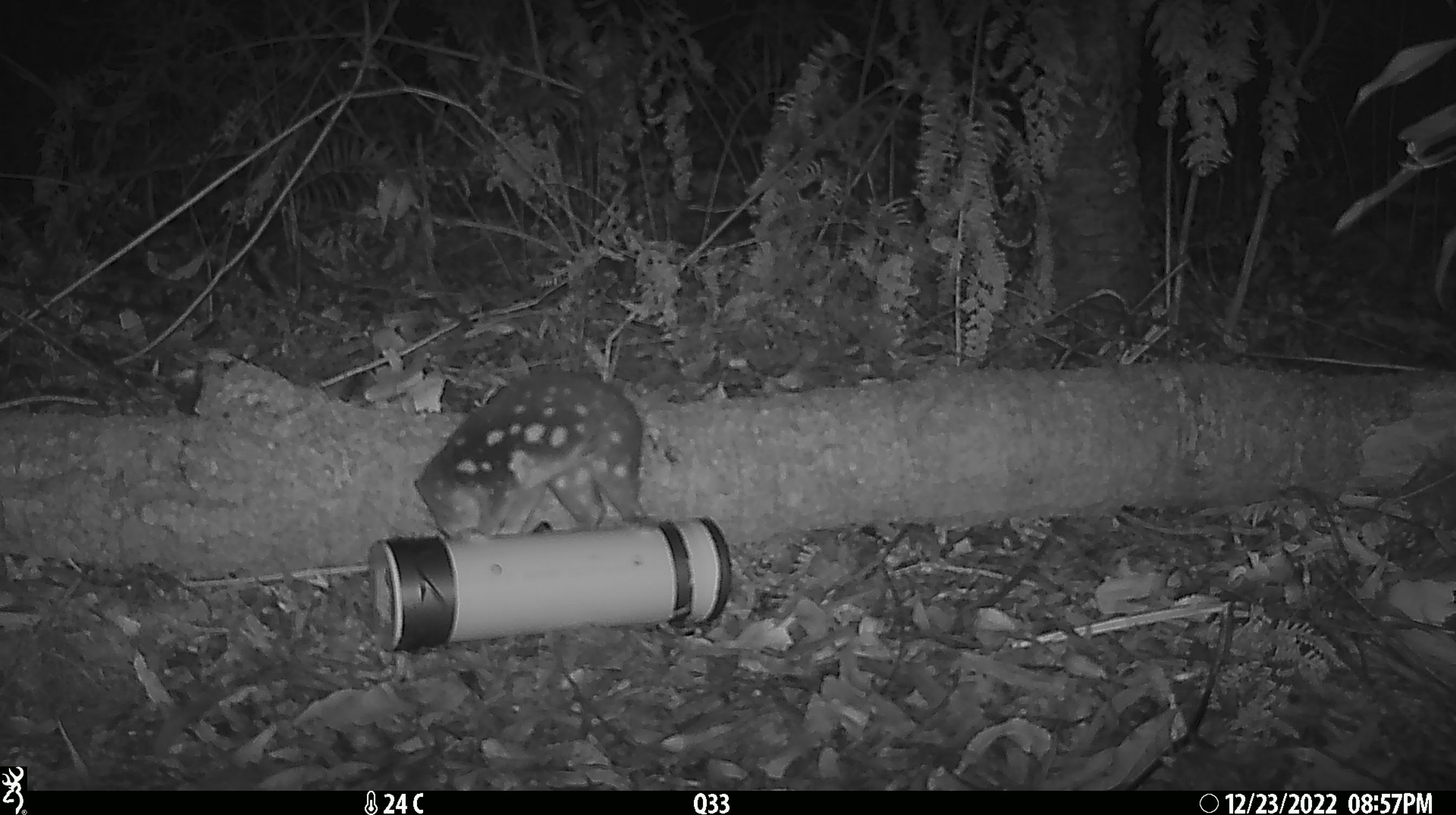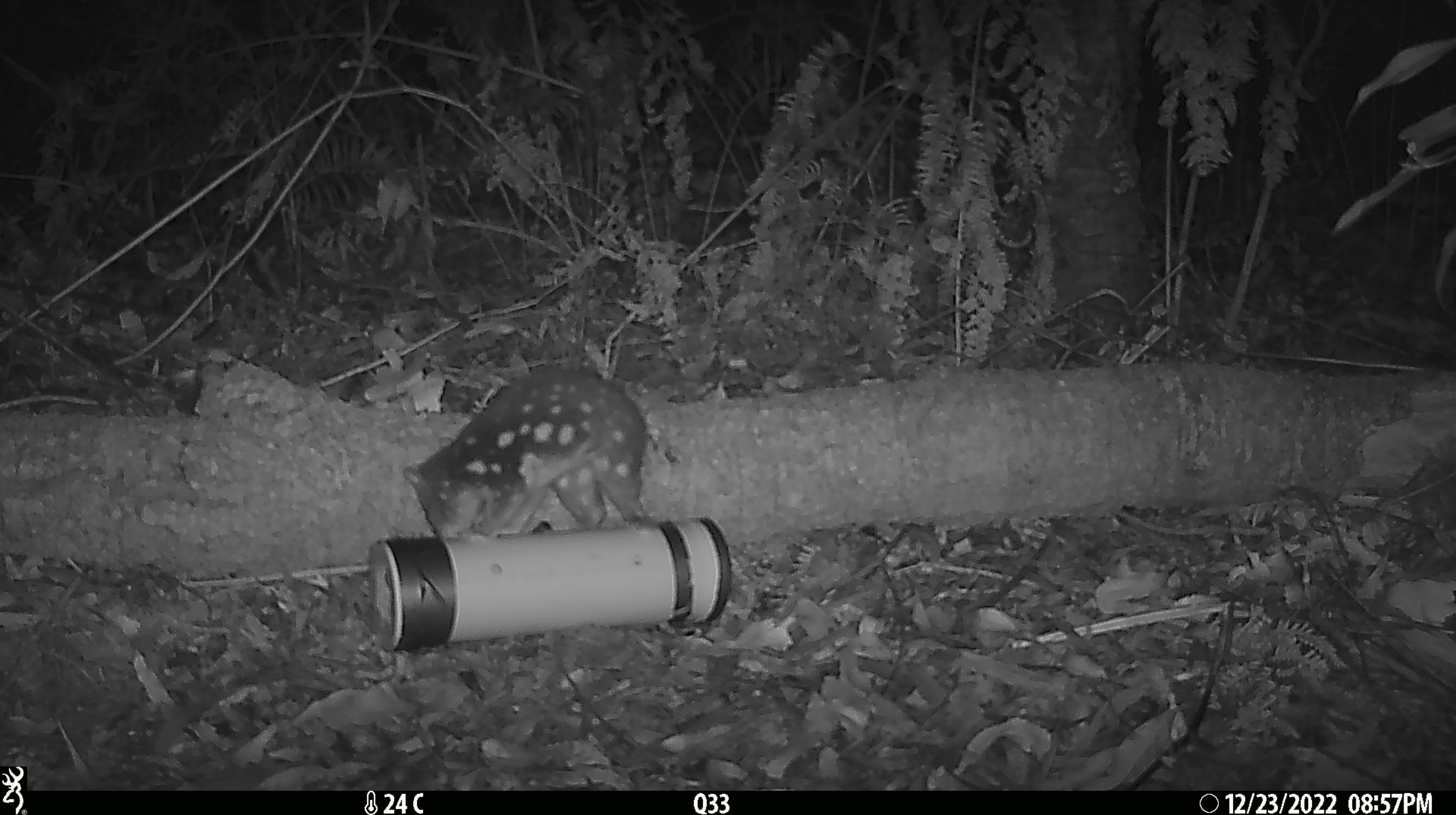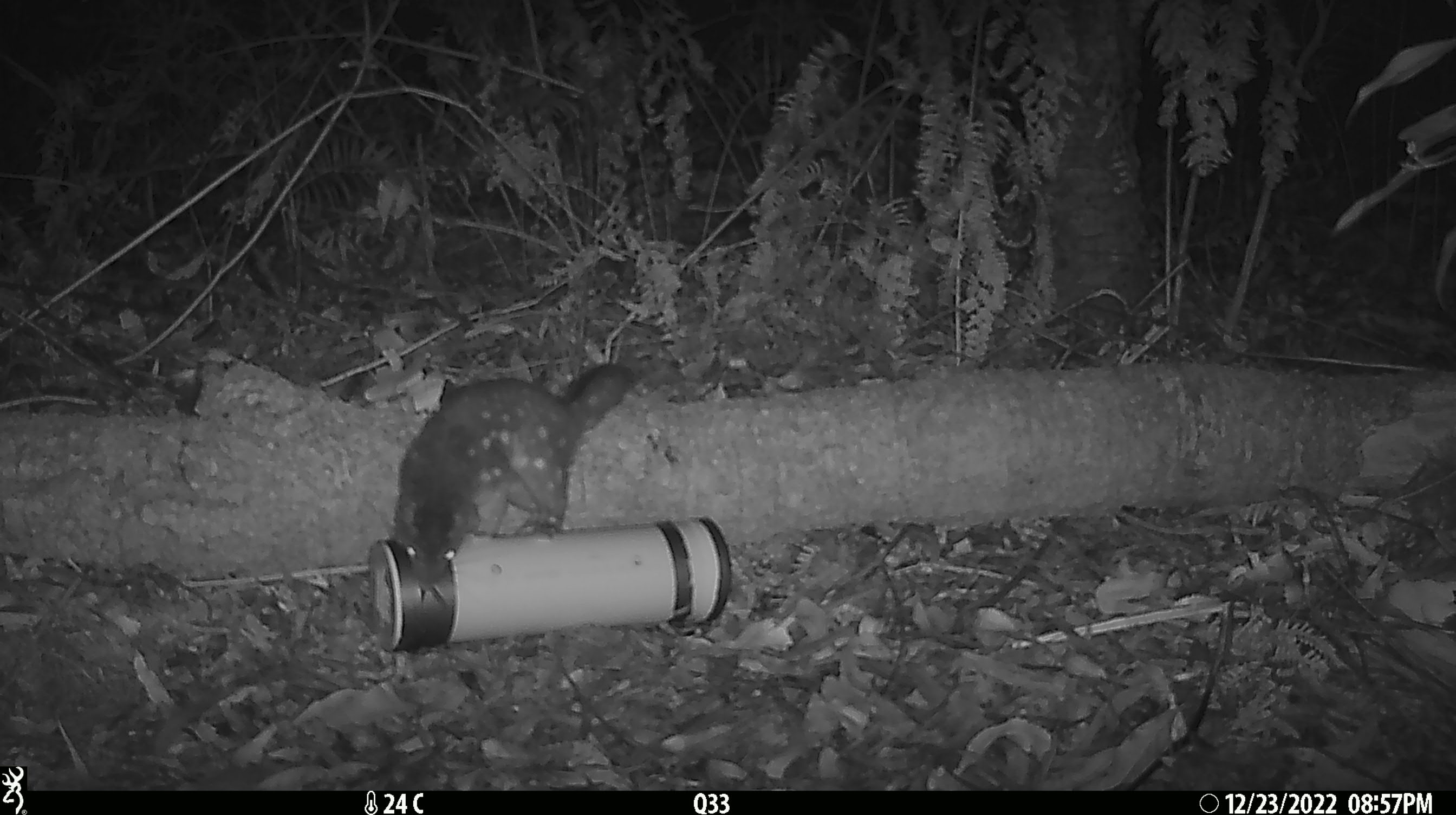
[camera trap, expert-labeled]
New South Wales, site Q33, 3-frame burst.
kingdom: Animalia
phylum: Chordata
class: Mammalia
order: Dasyuromorphia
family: Dasyuridae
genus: Dasyurus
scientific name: Dasyurus maculatus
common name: spotted-tailed quoll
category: quoll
Quoll (spotted-tailed quoll) (Dasyurus maculatus).